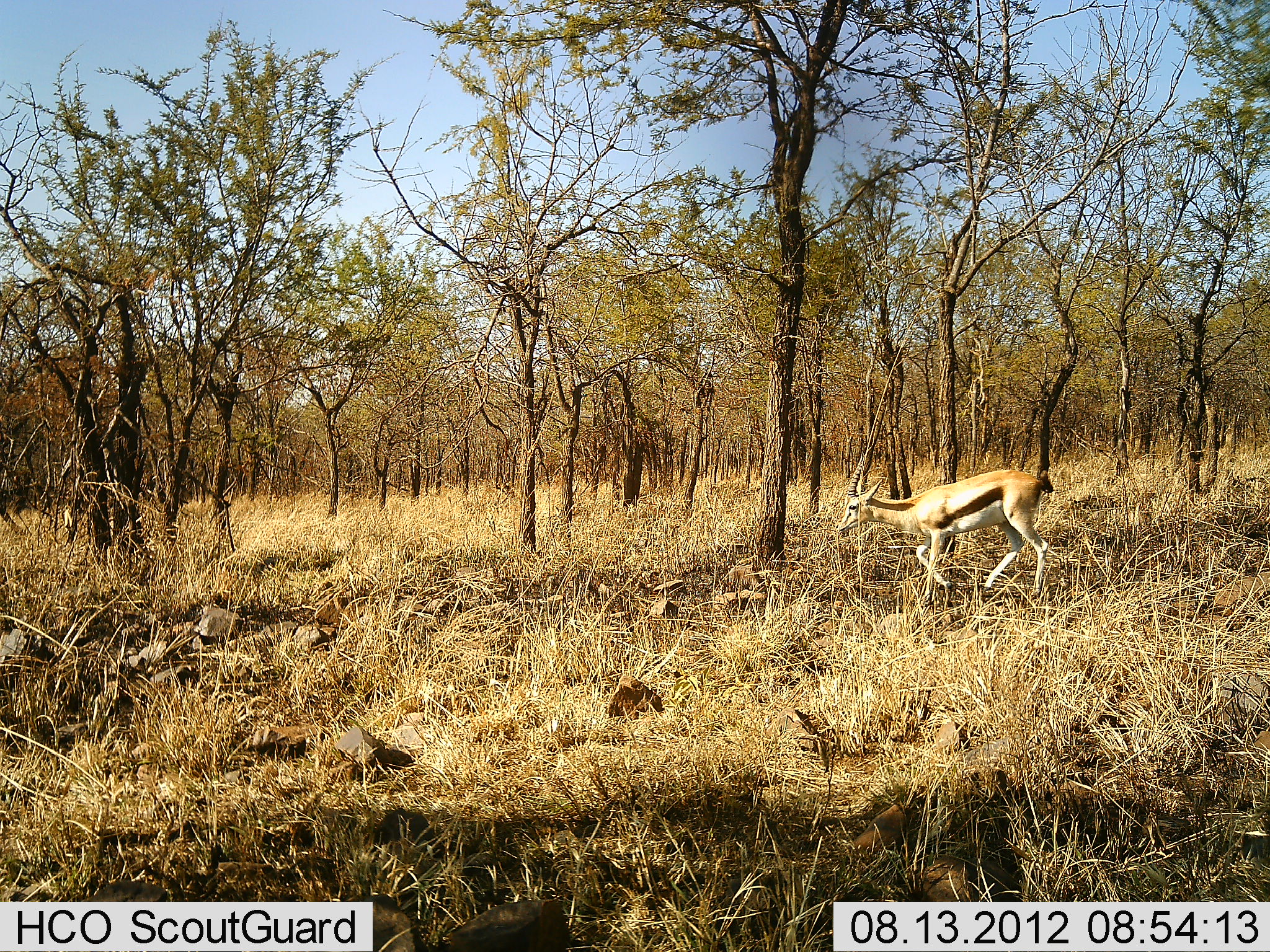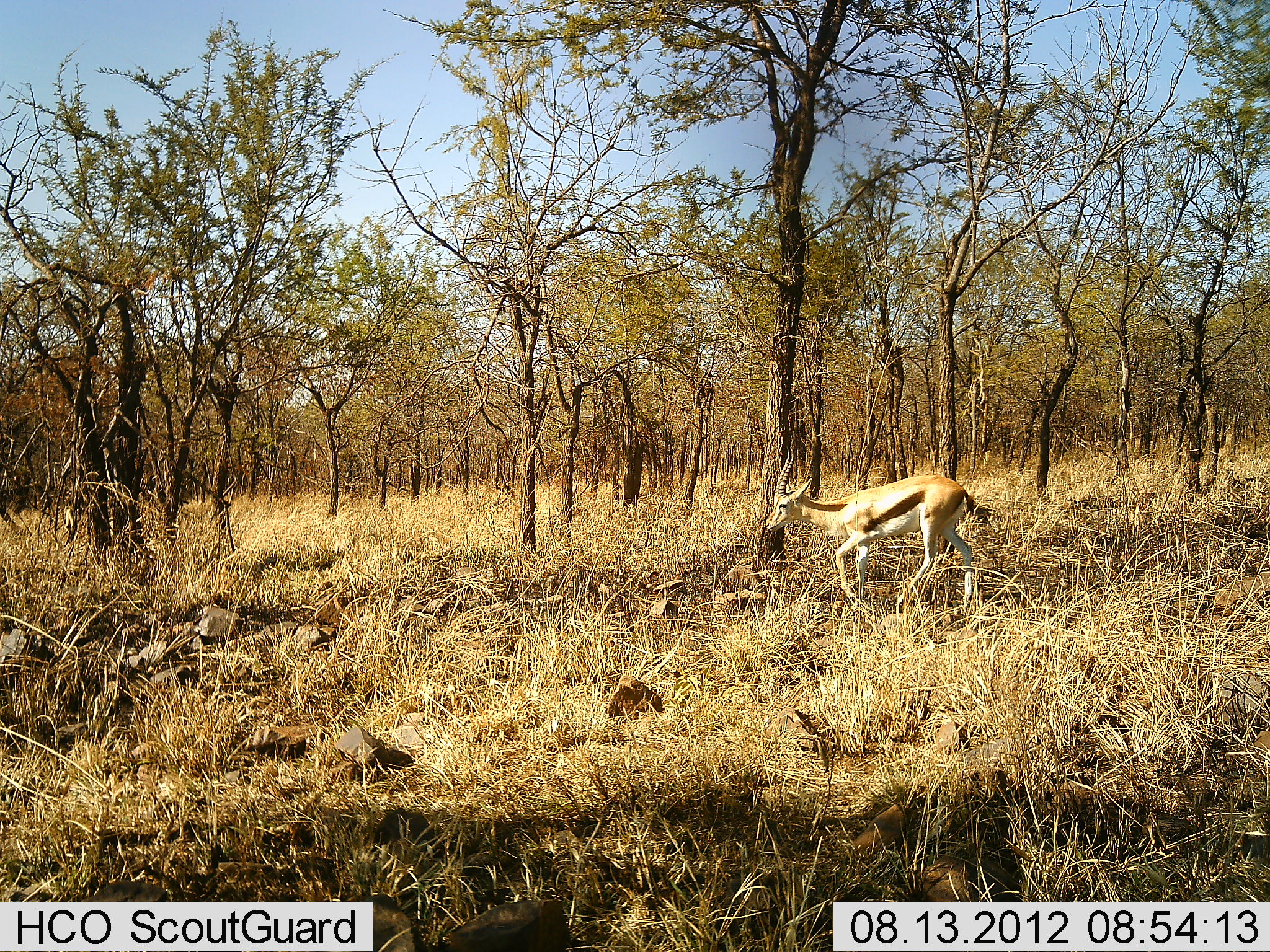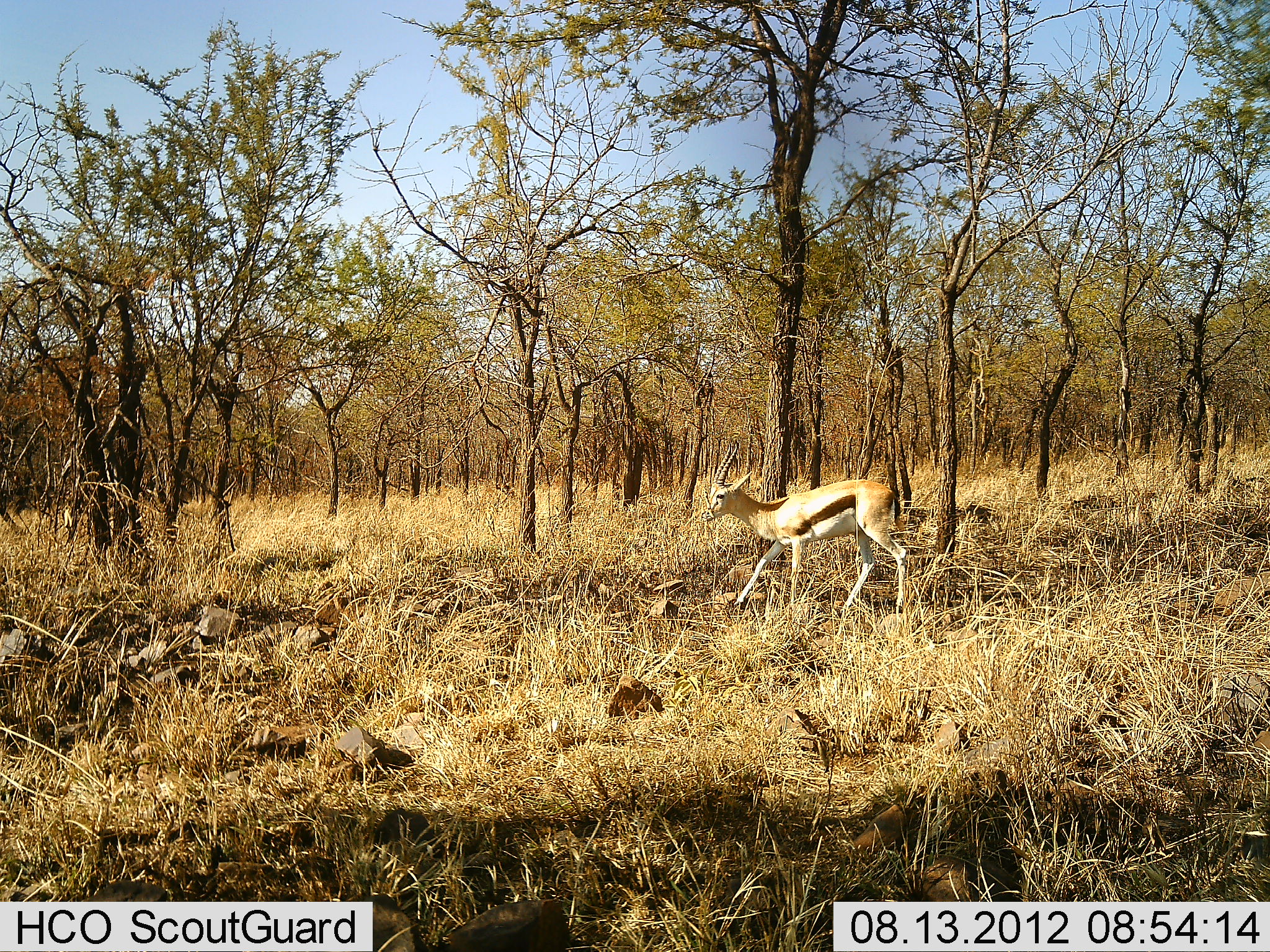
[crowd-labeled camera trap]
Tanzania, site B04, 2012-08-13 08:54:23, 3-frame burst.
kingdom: Animalia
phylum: Chordata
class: Mammalia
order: Artiodactyla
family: Bovidae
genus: Eudorcas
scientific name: Eudorcas thomsonii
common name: thomson's gazelle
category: gazellethomsons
Gazellethomsons (thomson's gazelle) (Eudorcas thomsonii), count 1. Behavior (volunteer vote fractions): standing 0%, resting 0%, moving 100%, interacting 0%. Young present (vote fraction): 0%. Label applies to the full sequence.